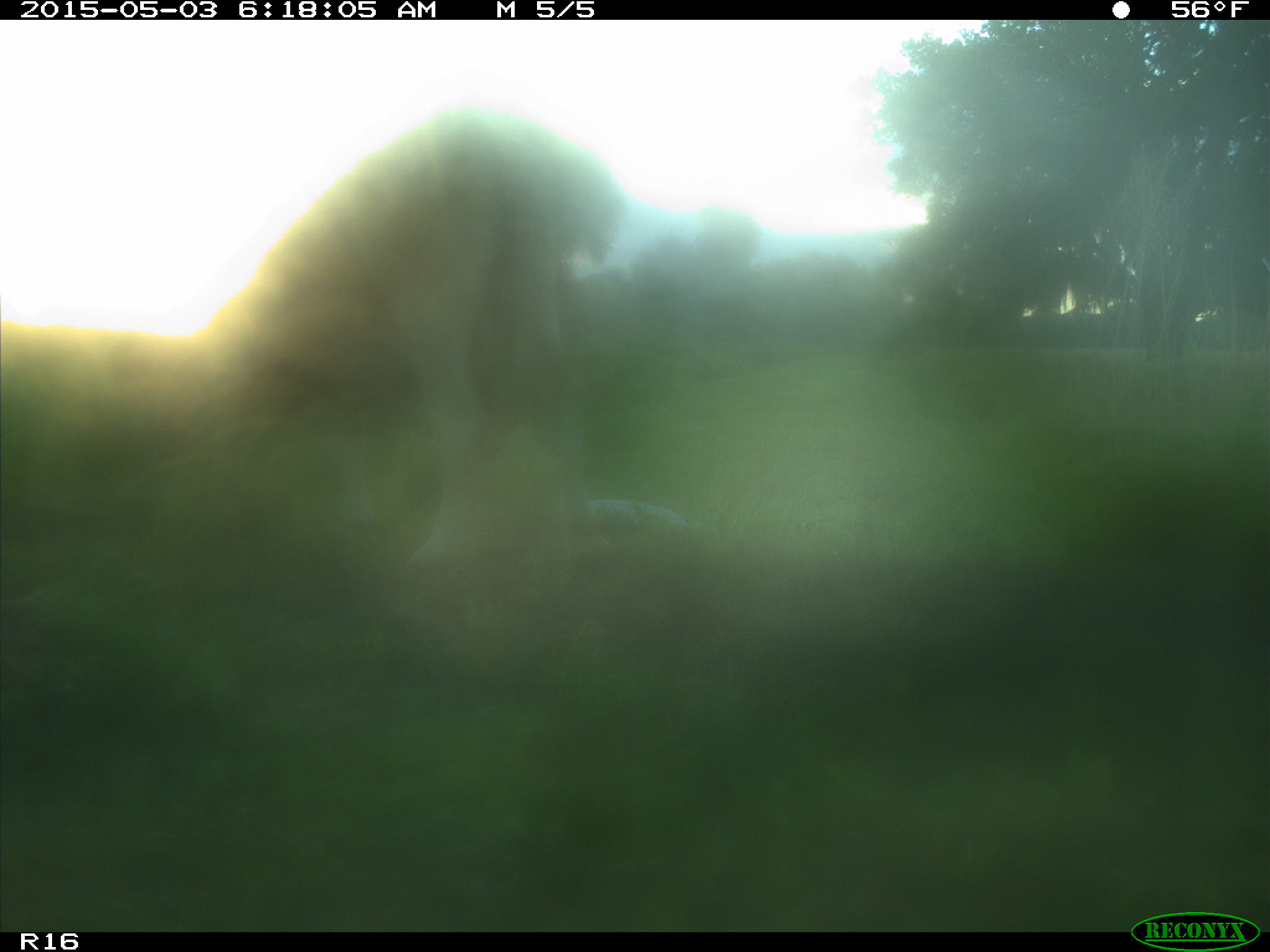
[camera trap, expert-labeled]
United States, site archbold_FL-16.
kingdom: Animalia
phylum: Chordata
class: Mammalia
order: Artiodactyla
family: Bovidae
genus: Bos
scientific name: Bos taurus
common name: domestic cow